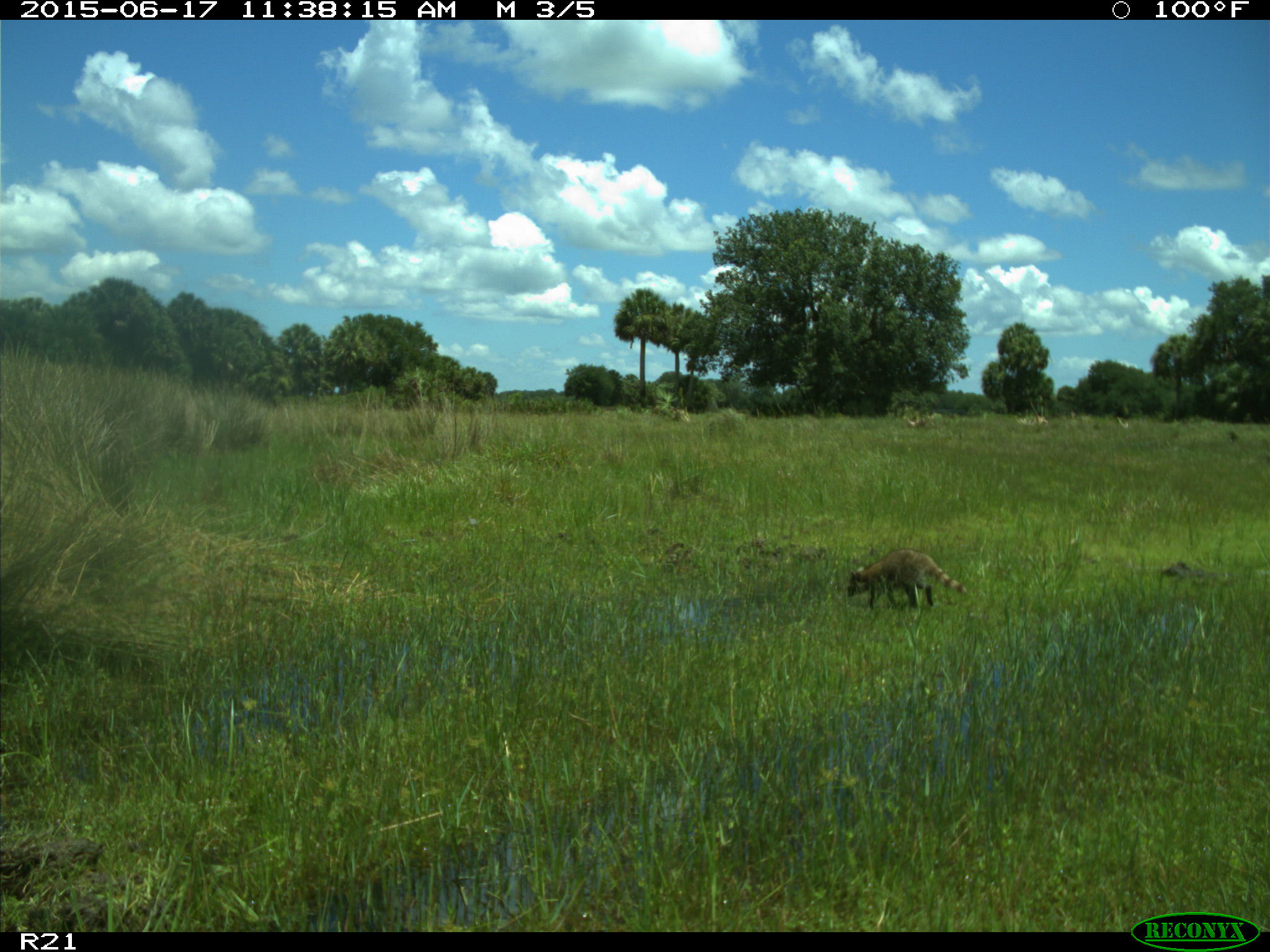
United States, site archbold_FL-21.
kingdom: Animalia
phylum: Chordata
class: Mammalia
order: Carnivora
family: Procyonidae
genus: Procyon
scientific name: Procyon lotor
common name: common raccoon